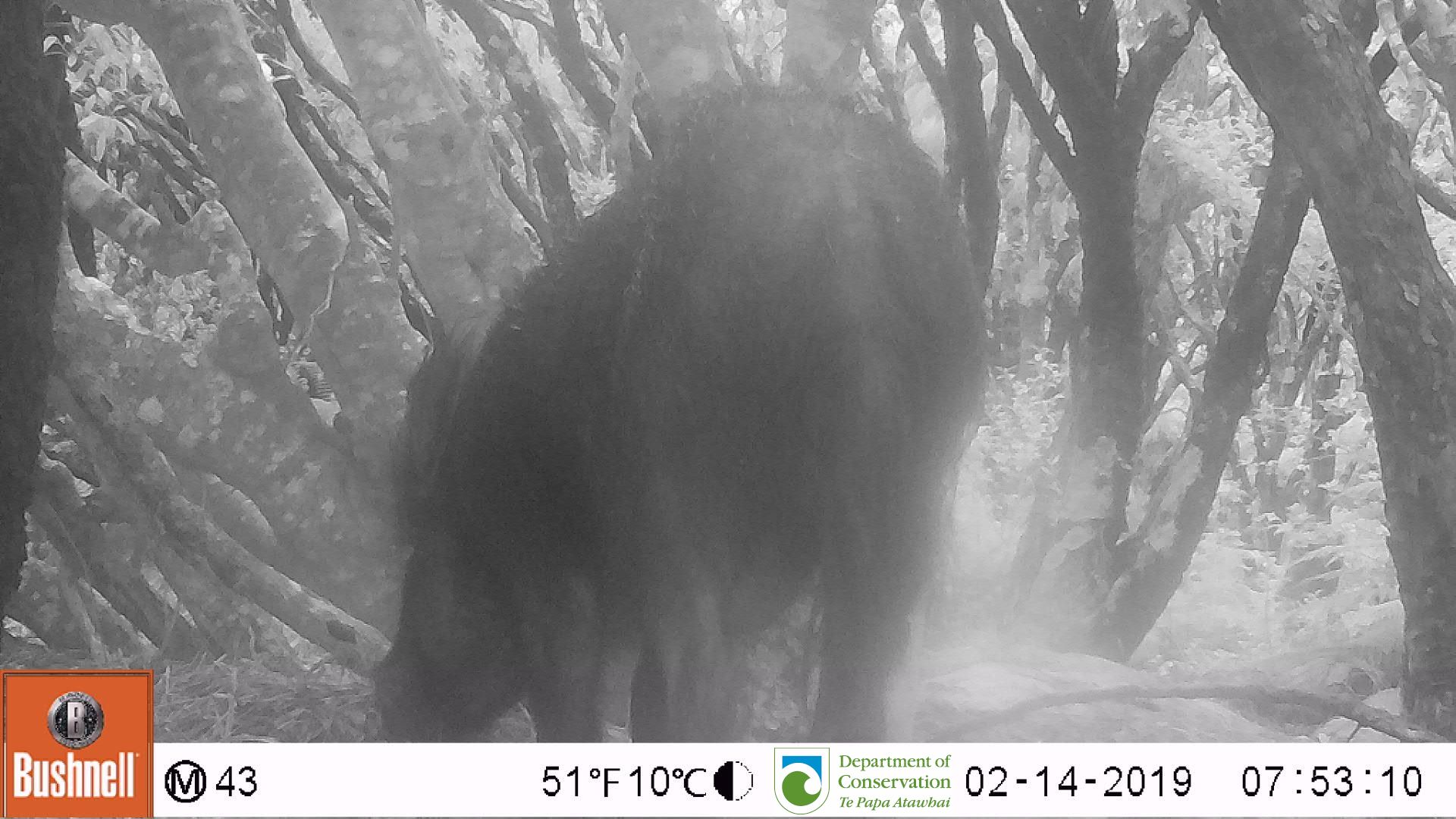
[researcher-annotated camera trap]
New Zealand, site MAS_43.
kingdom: Animalia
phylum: Chordata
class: Mammalia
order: Artiodactyla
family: Suidae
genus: Sus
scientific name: Sus scrofa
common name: pig